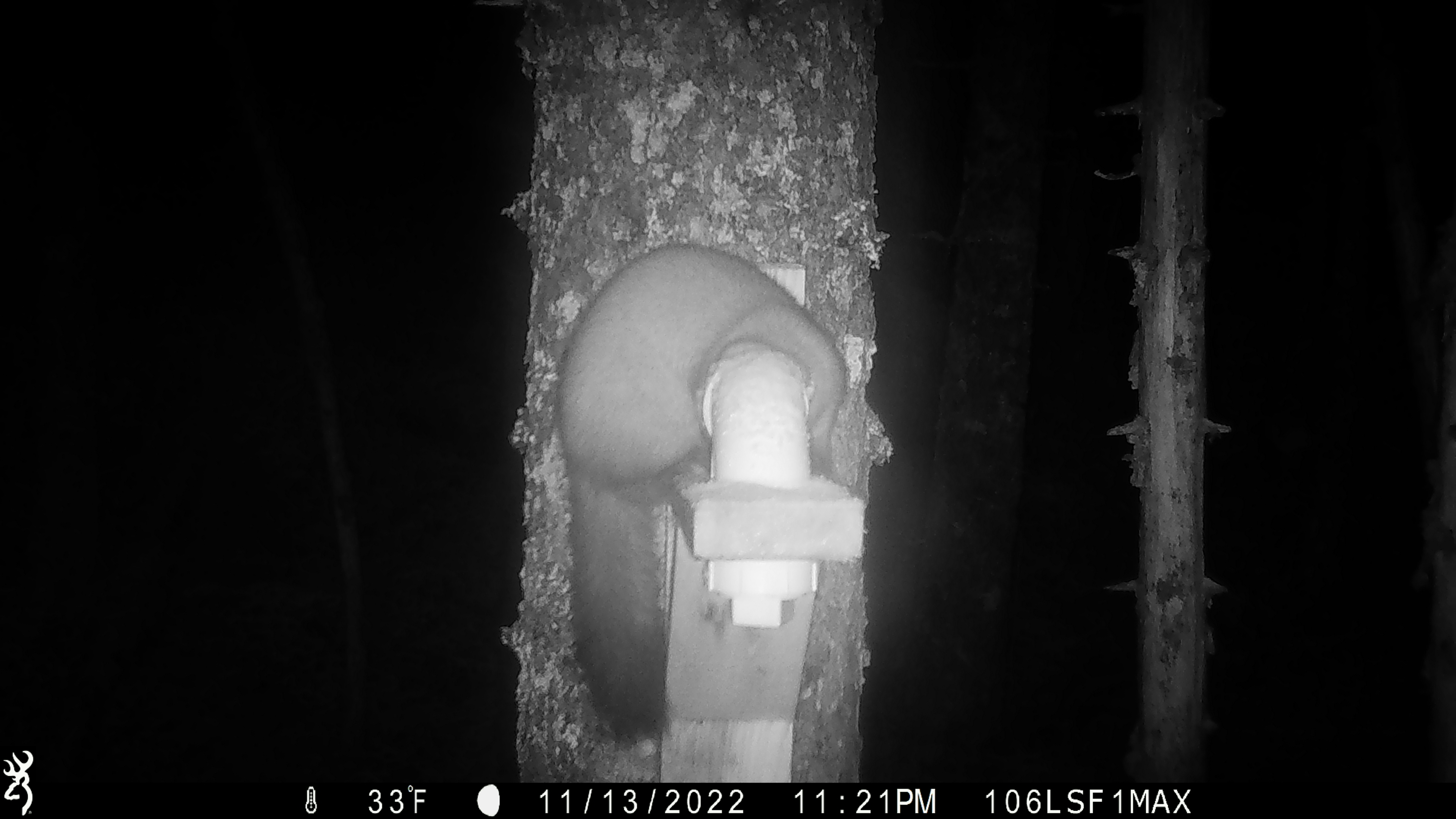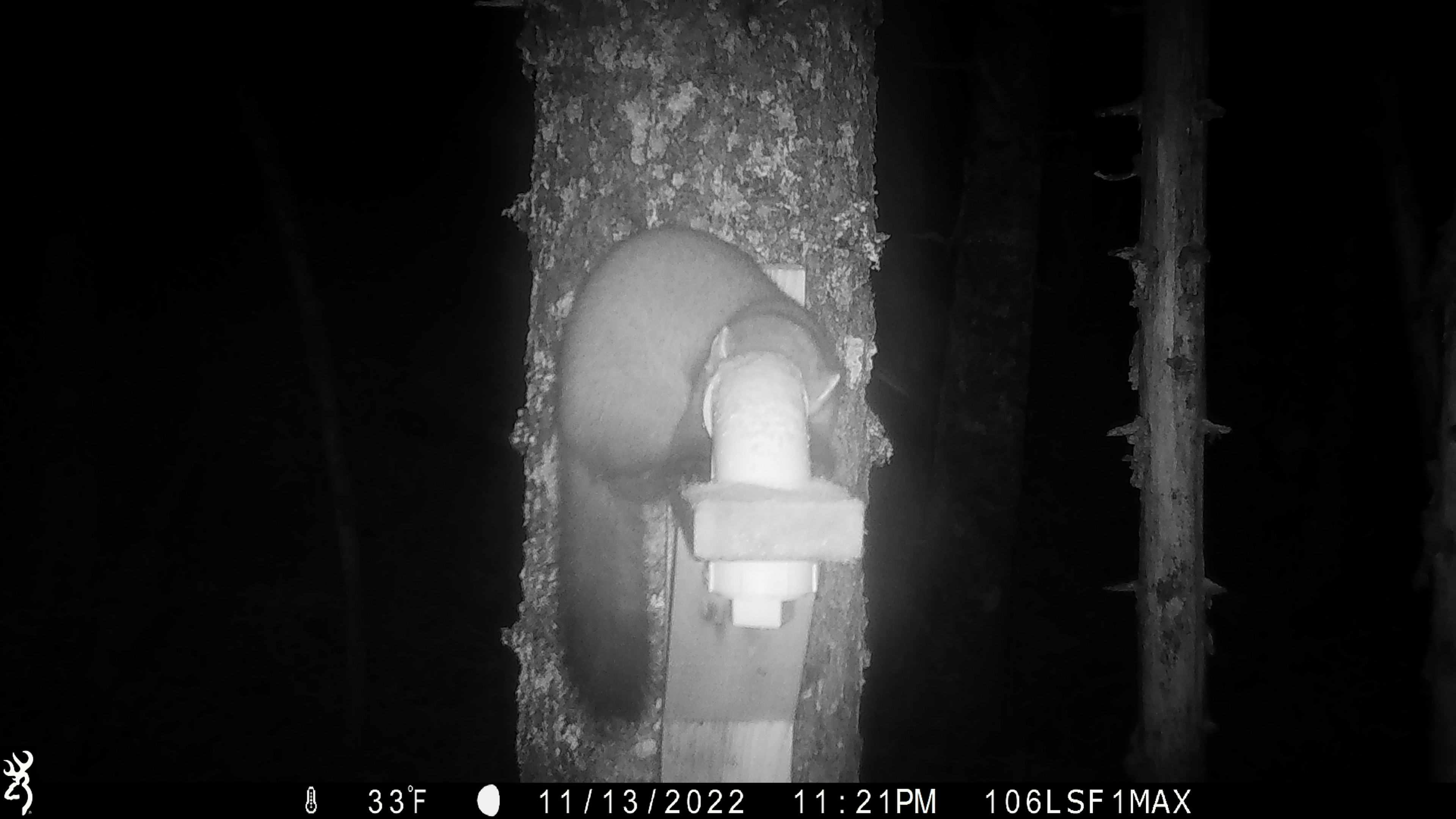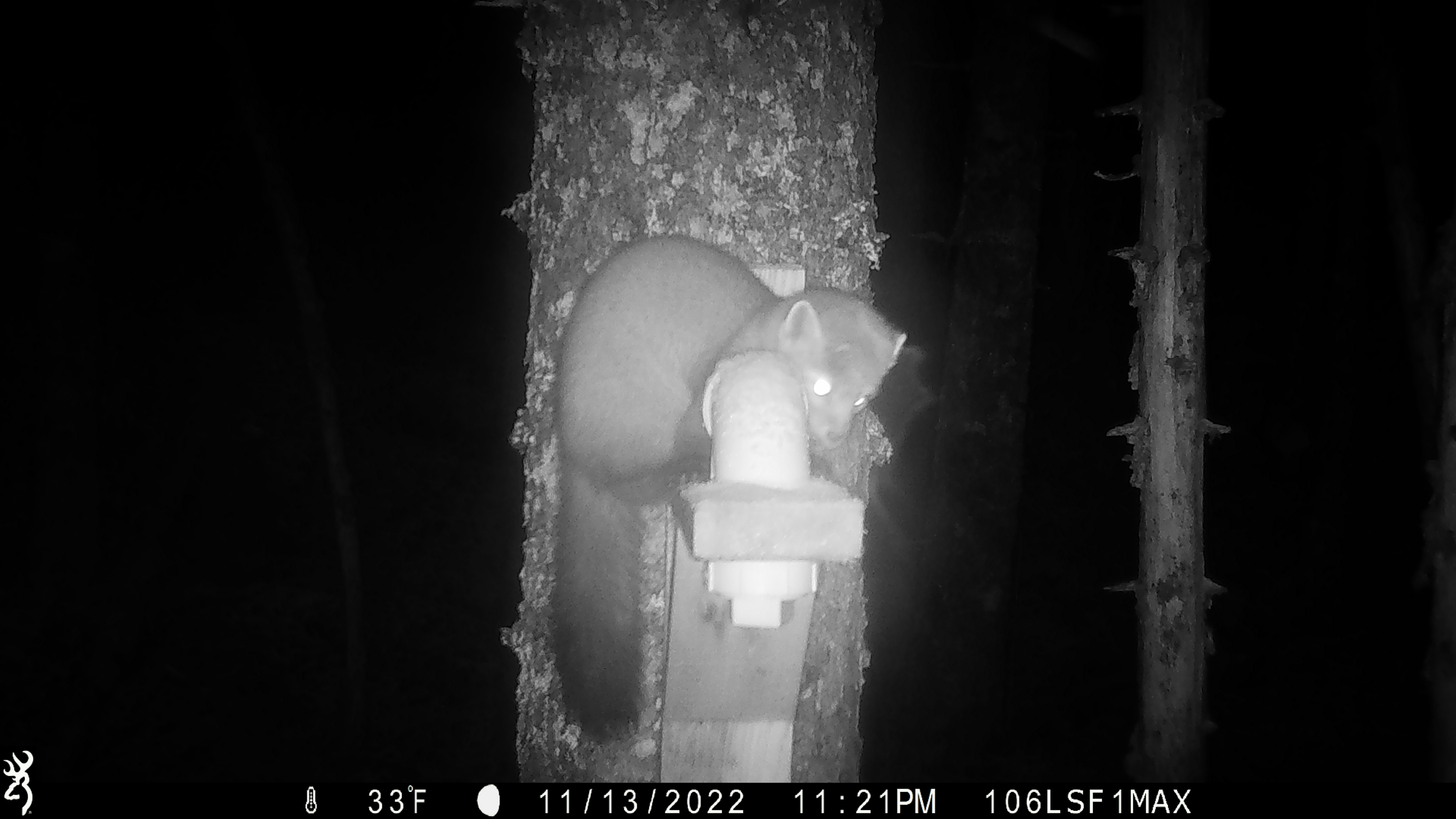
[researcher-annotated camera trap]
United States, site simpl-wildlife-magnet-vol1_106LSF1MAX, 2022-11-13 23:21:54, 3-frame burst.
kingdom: Animalia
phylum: Chordata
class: Mammalia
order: Carnivora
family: Mustelidae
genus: Martes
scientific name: Martes americana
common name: american marten